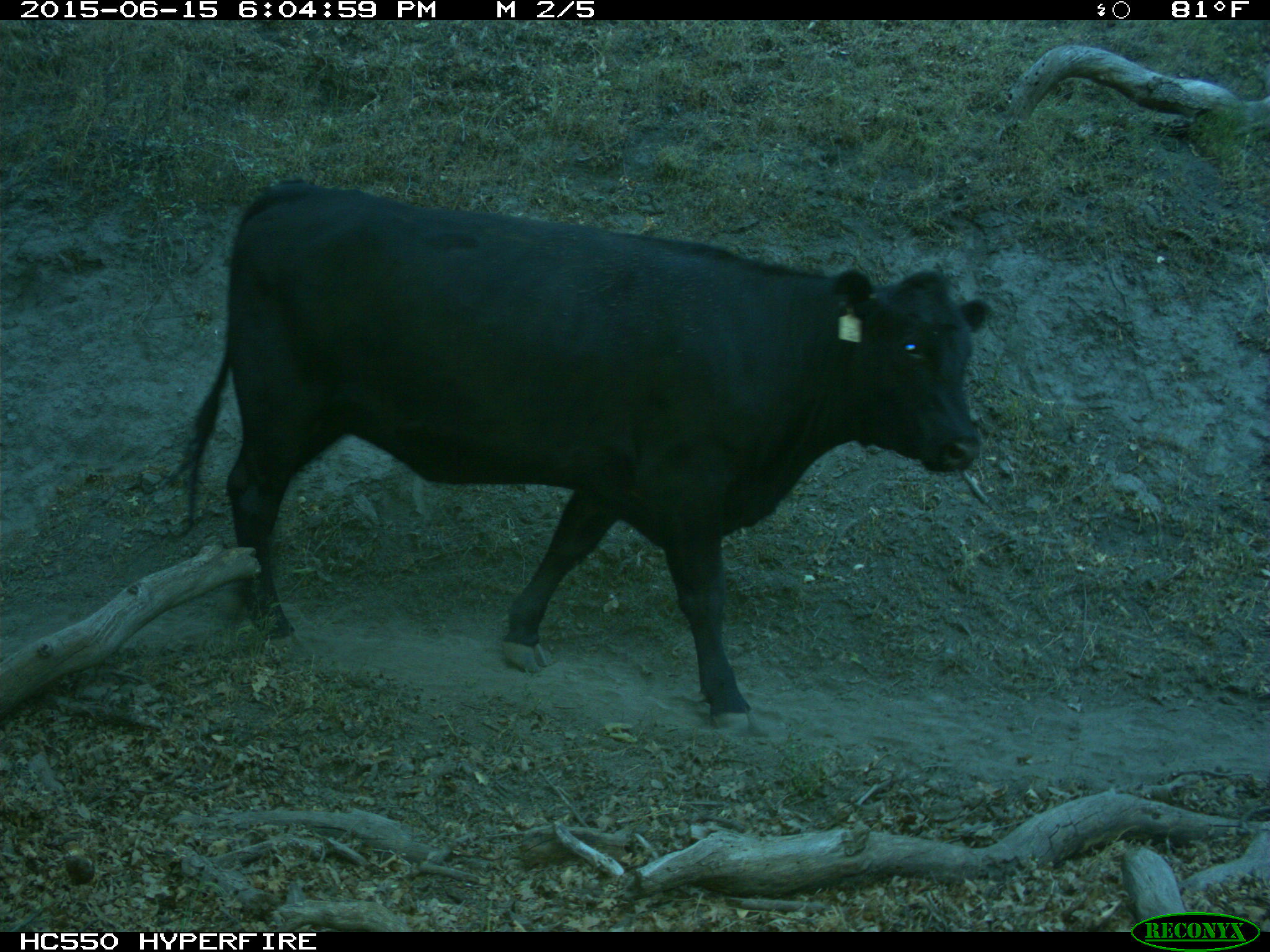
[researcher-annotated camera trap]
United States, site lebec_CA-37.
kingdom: Animalia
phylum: Chordata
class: Mammalia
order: Artiodactyla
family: Bovidae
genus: Bos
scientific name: Bos taurus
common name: domestic cow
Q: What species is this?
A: Bos taurus (domestic cow).